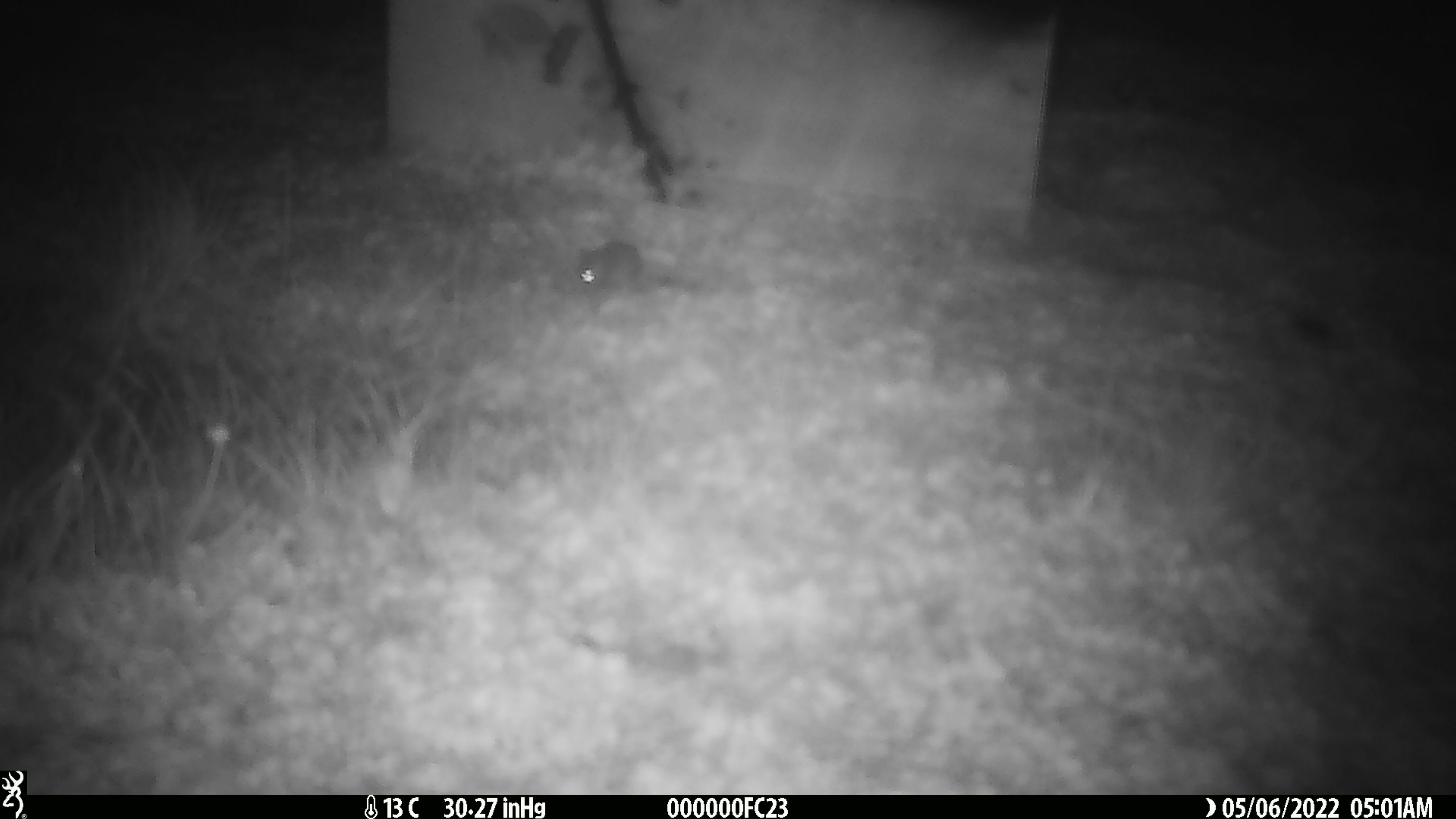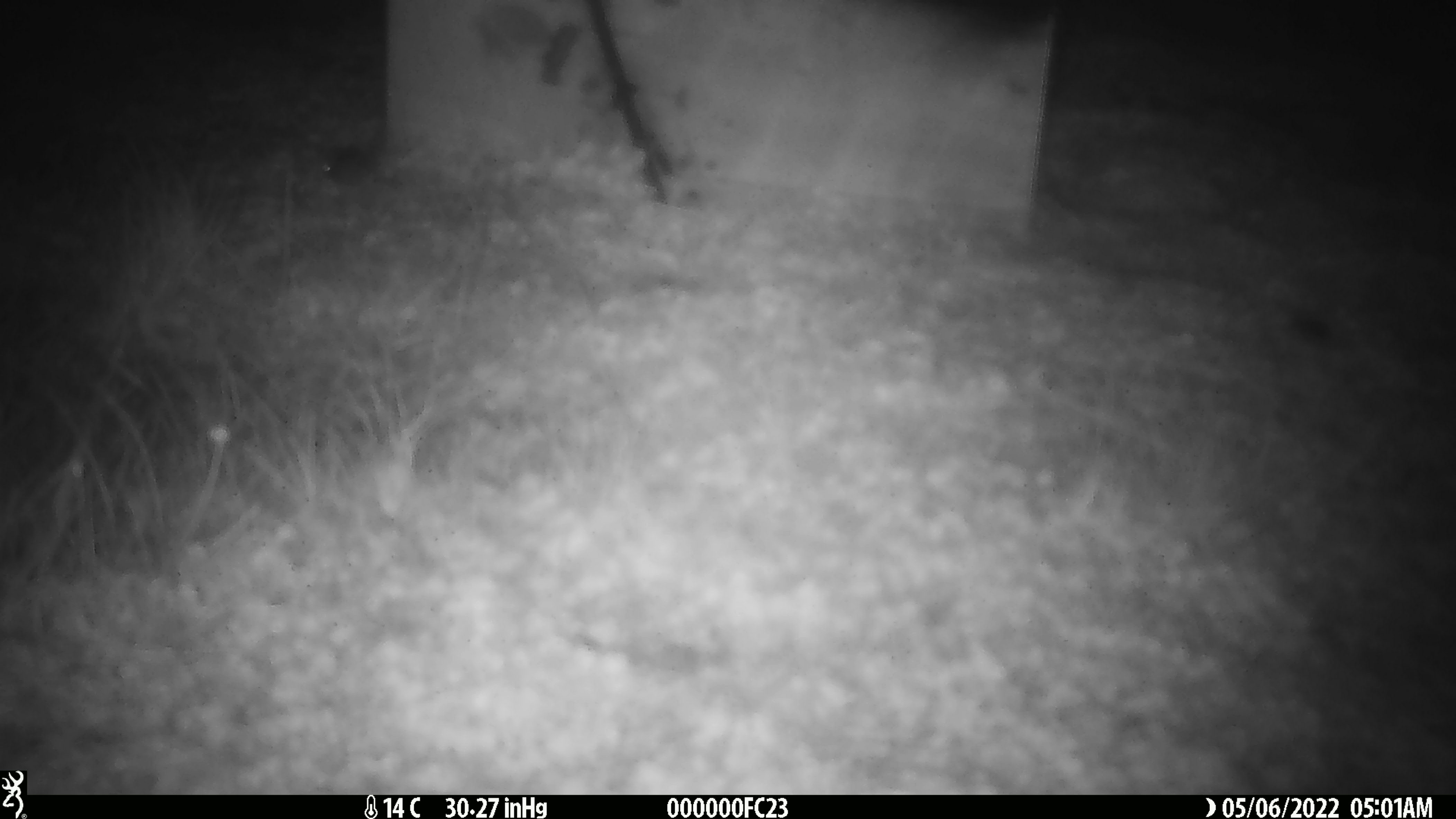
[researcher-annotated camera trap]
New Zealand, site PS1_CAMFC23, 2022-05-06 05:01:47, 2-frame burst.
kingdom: Animalia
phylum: Chordata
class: Mammalia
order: Rodentia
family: Muridae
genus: Mus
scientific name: Mus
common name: mouse